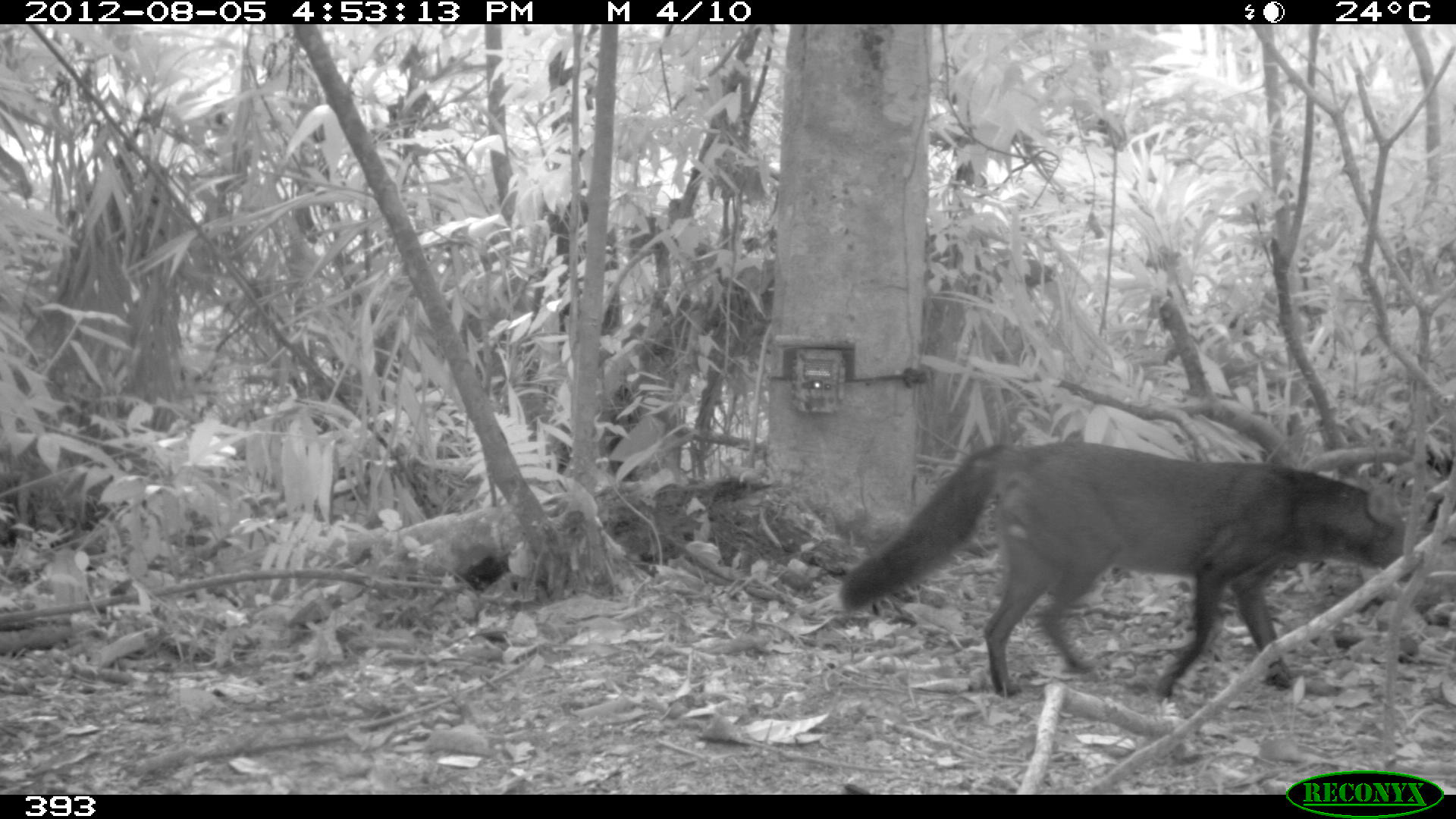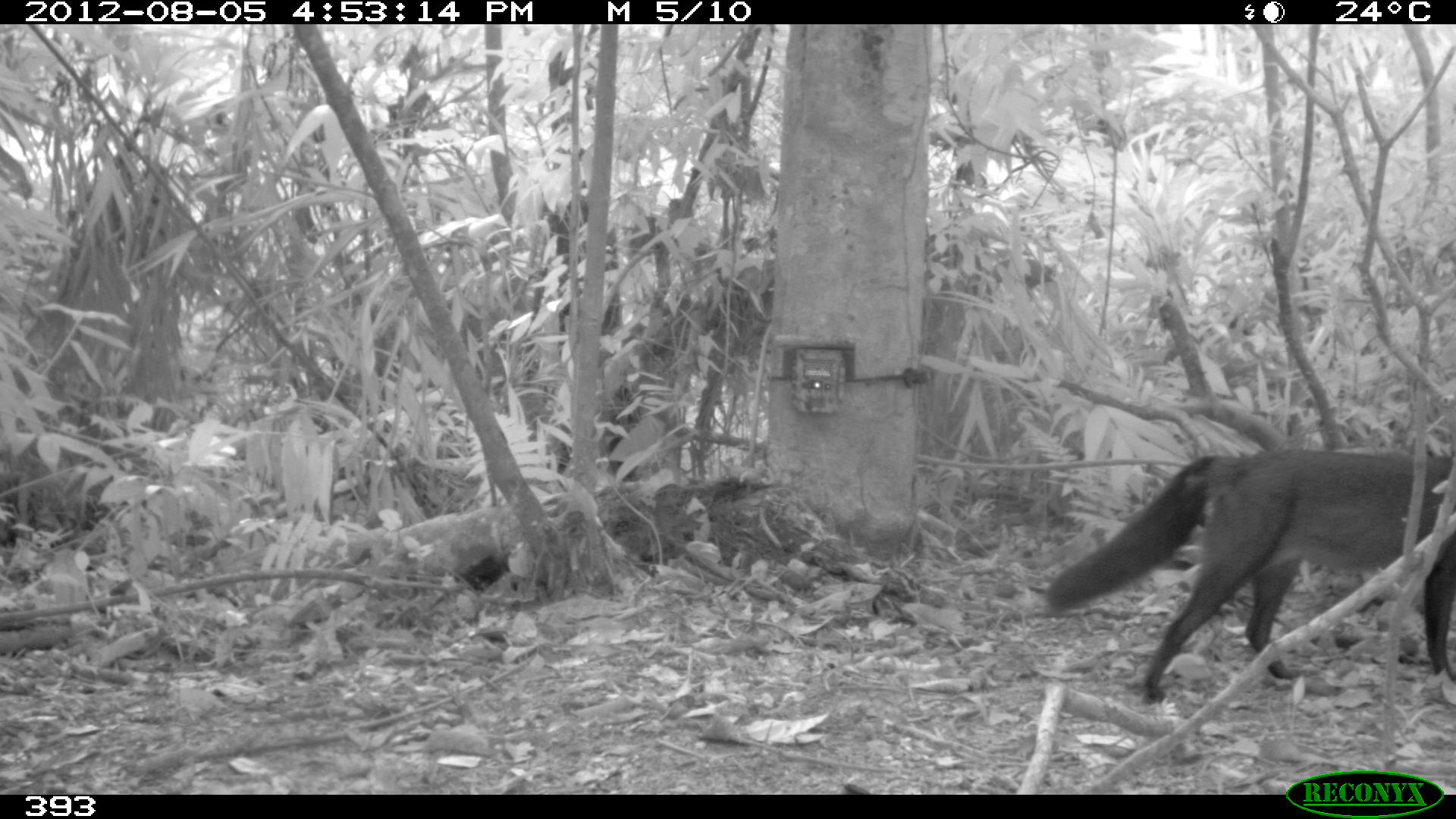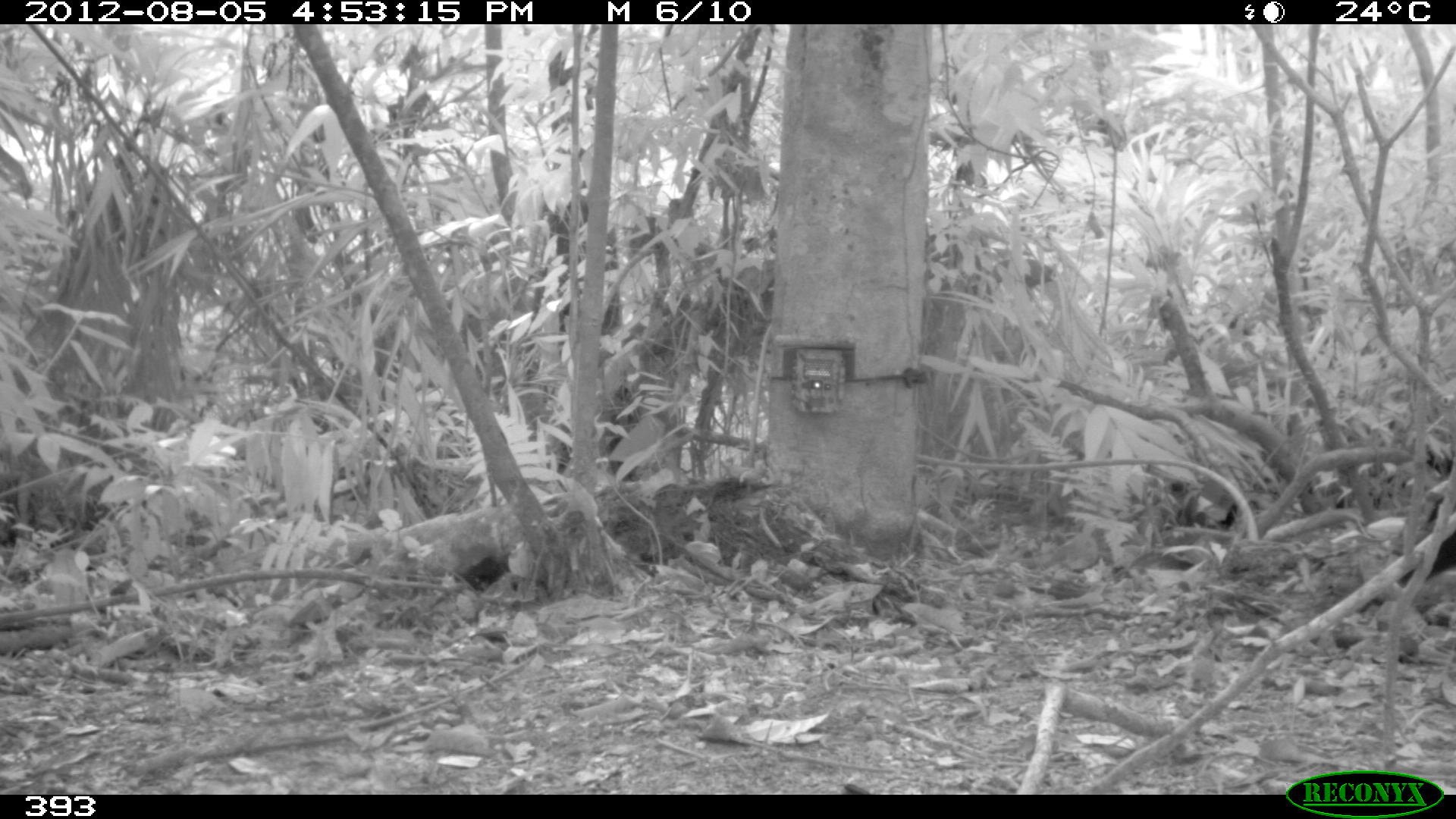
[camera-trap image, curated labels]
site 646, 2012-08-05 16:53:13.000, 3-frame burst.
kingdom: Animalia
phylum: Chordata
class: Mammalia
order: Carnivora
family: Canidae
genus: Atelocynus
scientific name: Atelocynus microtis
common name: short-eared dog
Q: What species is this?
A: Atelocynus microtis (short-eared dog).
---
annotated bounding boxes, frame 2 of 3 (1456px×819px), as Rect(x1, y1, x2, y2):
atelocynus microtis: Rect(1046, 444, 1456, 699)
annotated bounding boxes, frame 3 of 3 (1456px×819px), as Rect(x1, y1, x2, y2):
atelocynus microtis: Rect(1389, 498, 1456, 590)